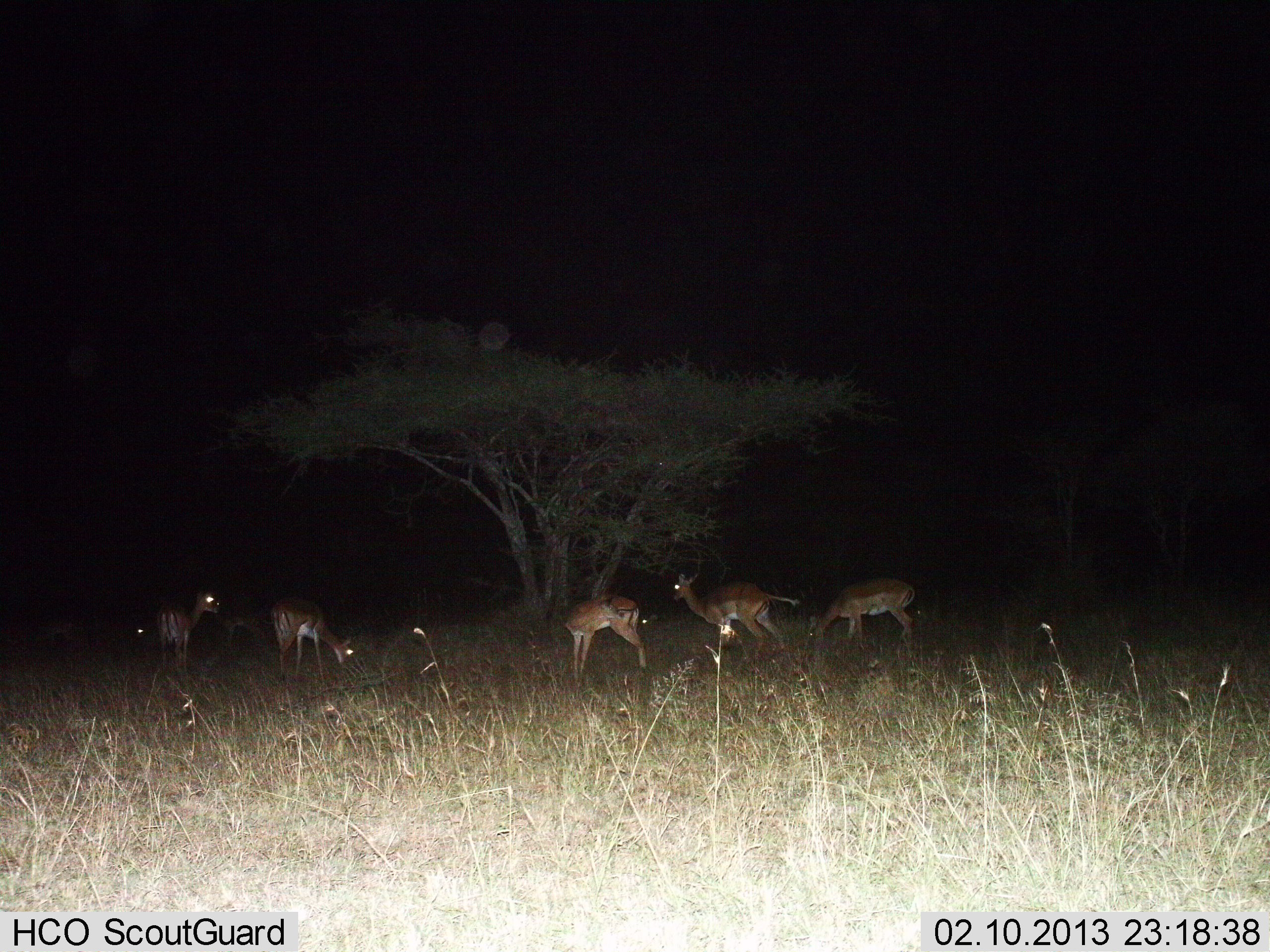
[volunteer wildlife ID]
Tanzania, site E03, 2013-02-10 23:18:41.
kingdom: Animalia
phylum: Chordata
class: Mammalia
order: Artiodactyla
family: Bovidae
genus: Aepyceros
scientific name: Aepyceros melampus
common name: impala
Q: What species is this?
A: Impala (Aepyceros melampus).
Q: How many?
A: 6.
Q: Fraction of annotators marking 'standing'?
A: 87%.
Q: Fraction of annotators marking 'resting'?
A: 7%.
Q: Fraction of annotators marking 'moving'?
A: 13%.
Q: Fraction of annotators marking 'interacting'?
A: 0%.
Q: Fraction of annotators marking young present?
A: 0%.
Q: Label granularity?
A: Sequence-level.